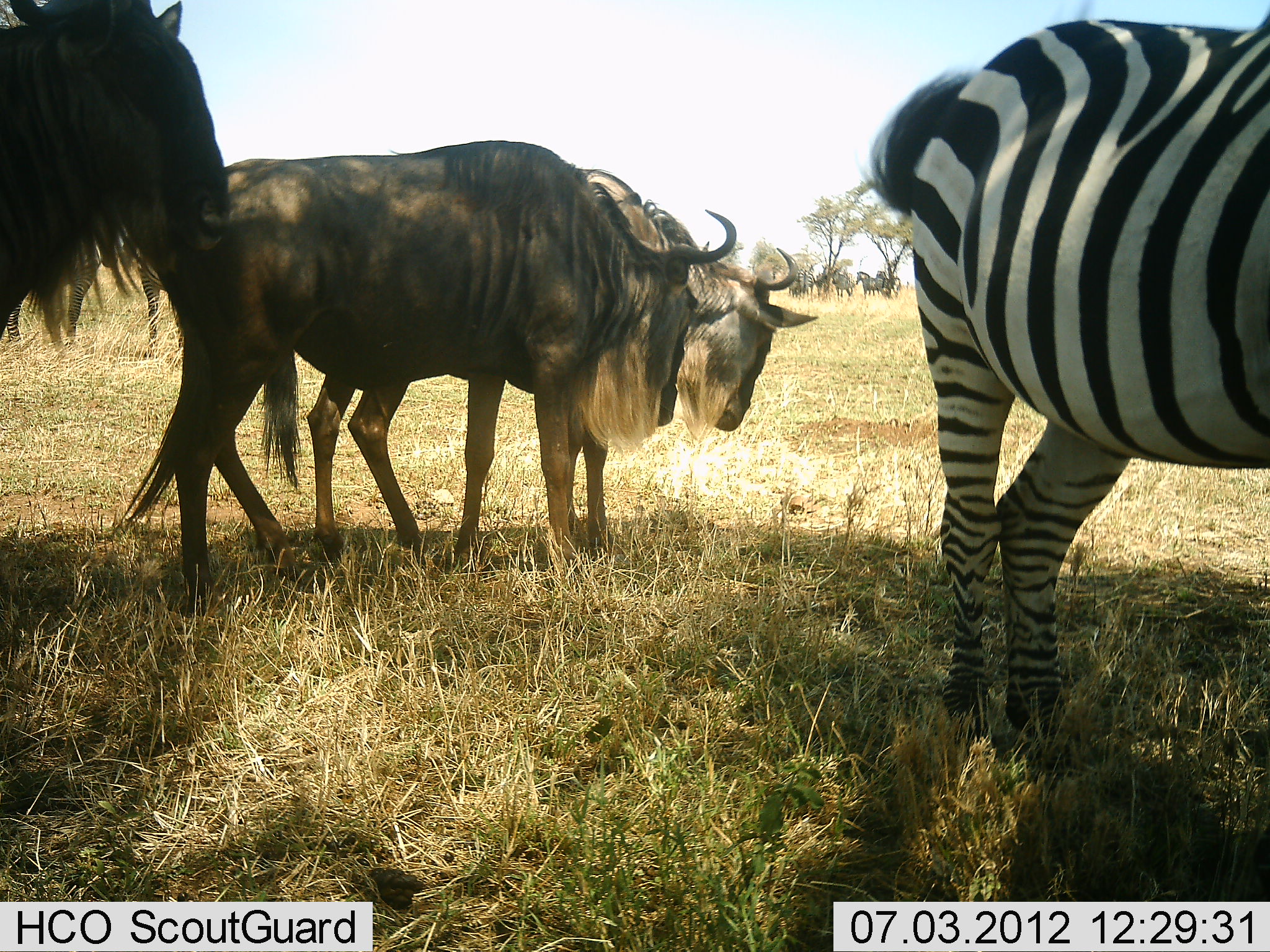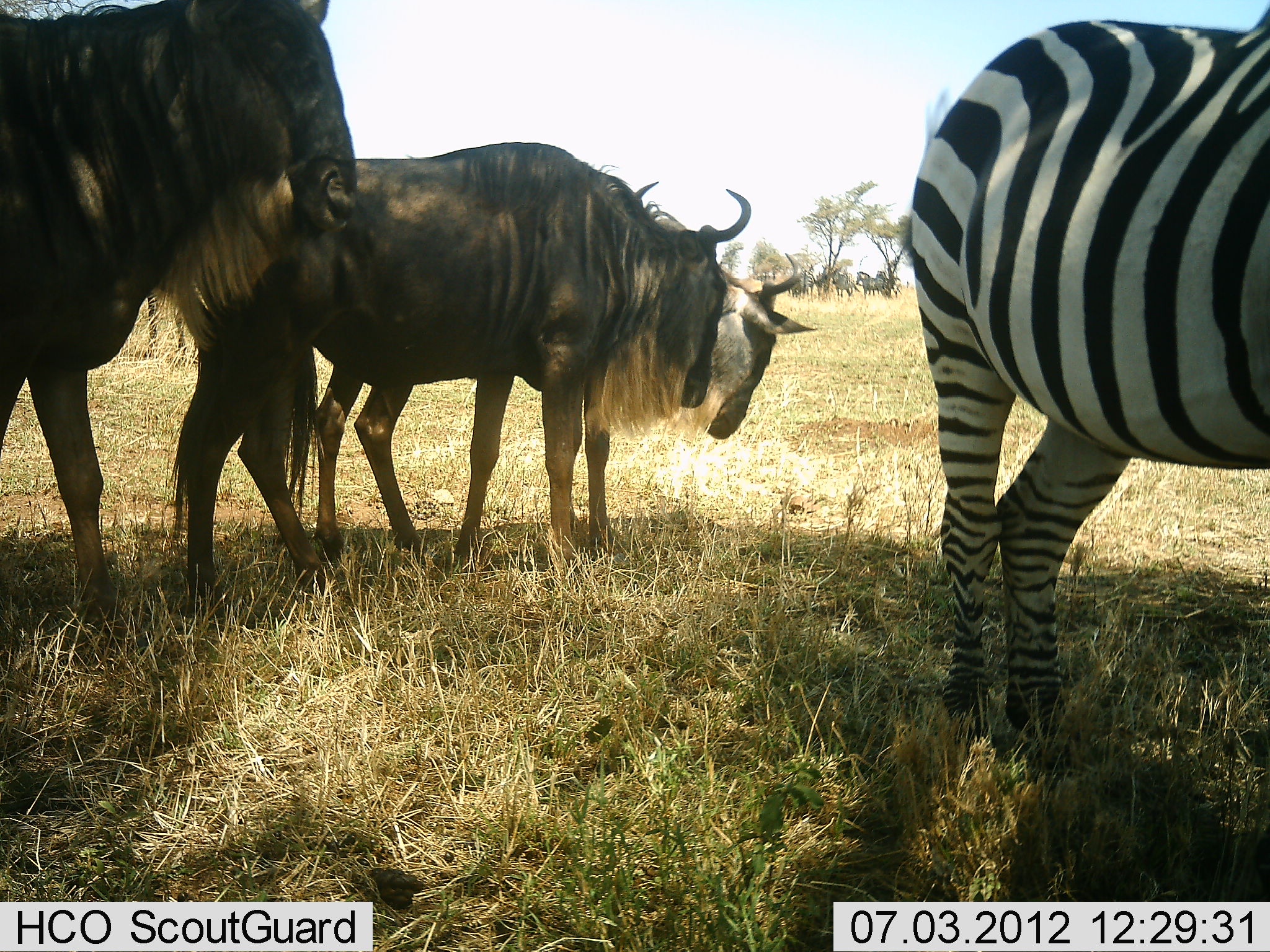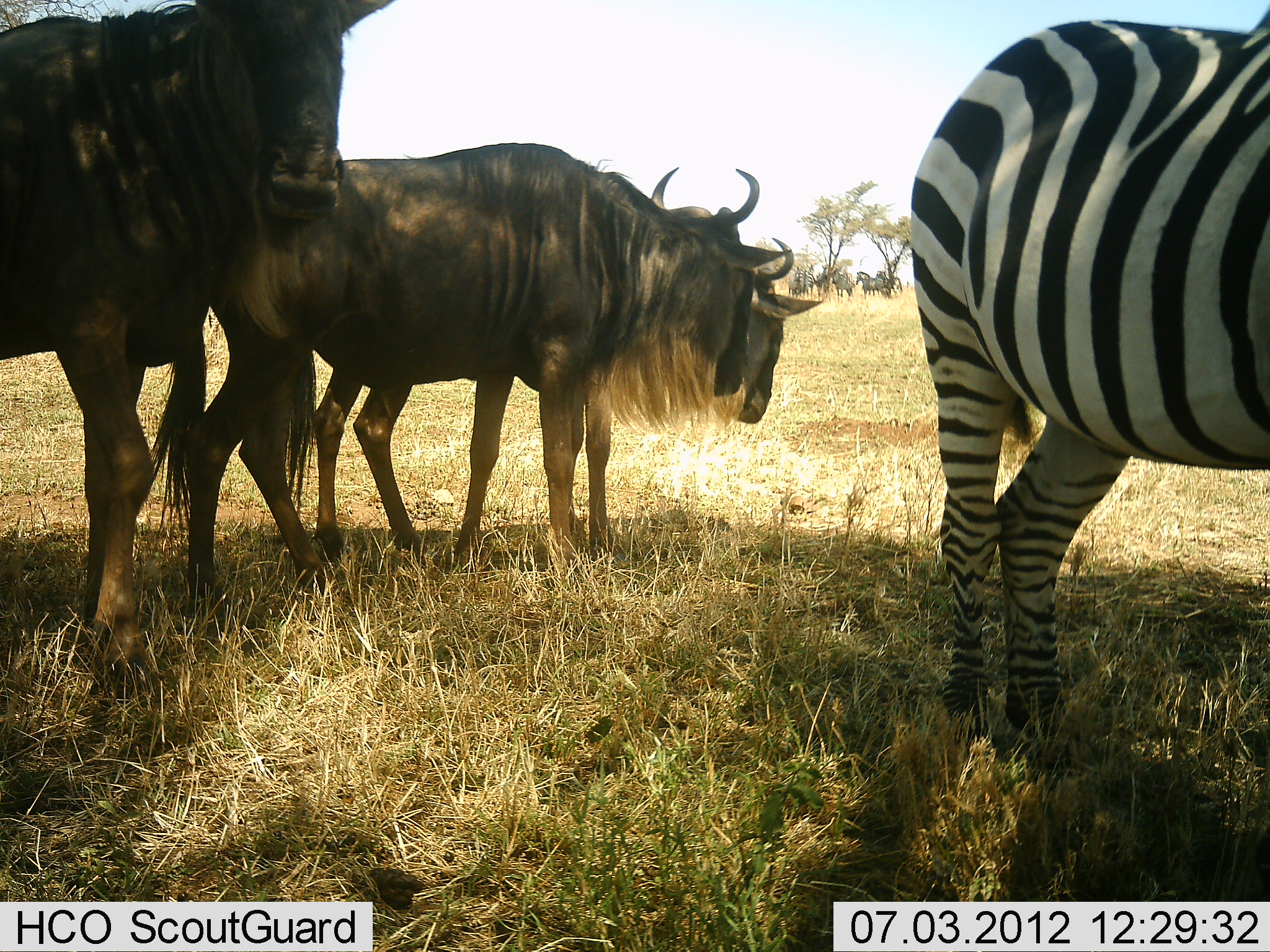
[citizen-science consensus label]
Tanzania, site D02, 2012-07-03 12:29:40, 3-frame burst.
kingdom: Animalia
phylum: Chordata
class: Mammalia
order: Artiodactyla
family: Bovidae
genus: Connochaetes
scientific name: Connochaetes taurinus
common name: blue wildebeest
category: wildebeest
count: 3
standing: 80%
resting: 0%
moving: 70%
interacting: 10%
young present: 0%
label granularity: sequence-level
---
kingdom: Animalia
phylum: Chordata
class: Mammalia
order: Perissodactyla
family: Equidae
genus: Equus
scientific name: Equus quagga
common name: plains zebra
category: zebra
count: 1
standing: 90%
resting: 0%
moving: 10%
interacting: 0%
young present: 0%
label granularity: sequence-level